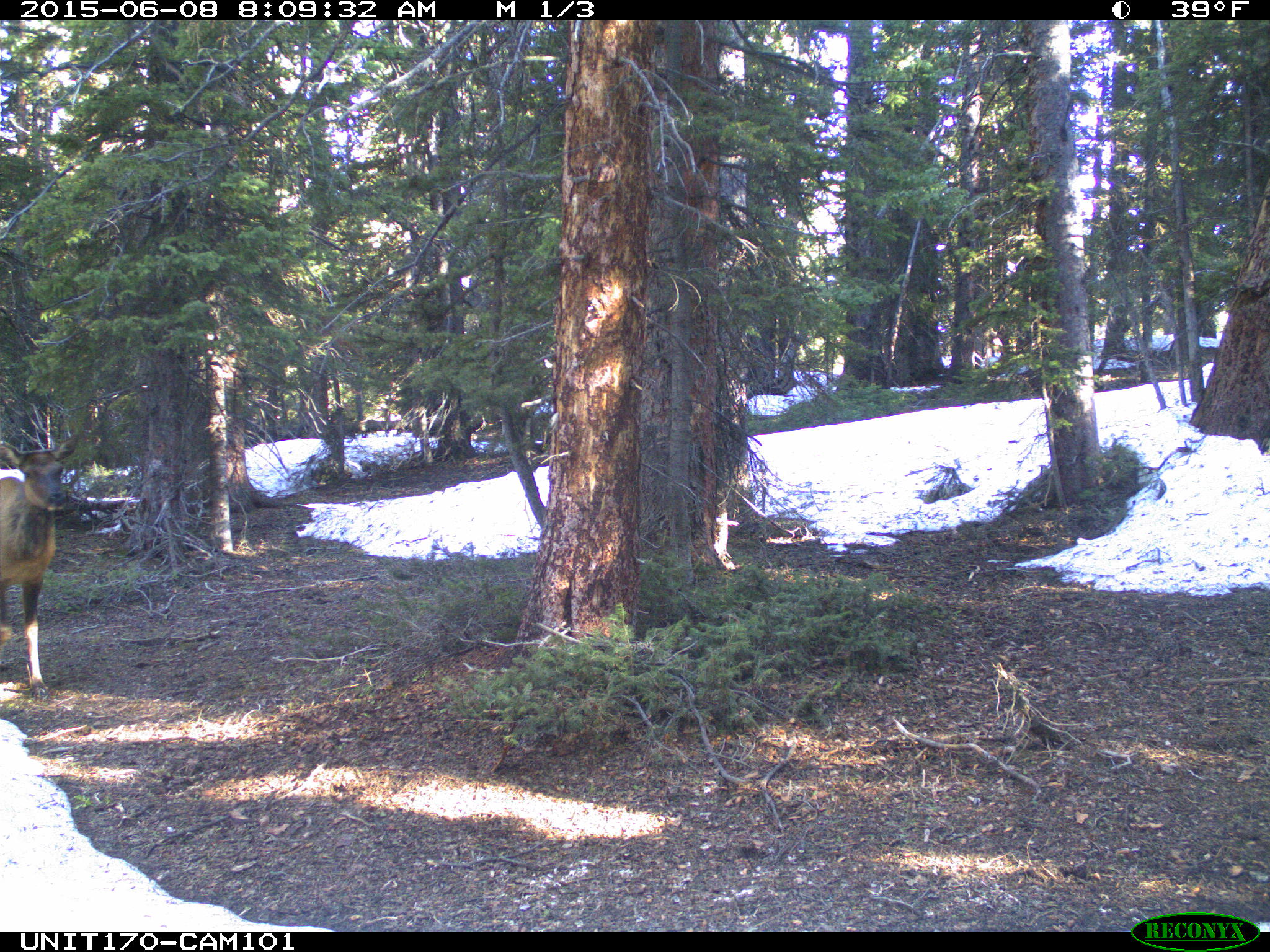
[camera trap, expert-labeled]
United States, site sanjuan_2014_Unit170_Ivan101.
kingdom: Animalia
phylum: Chordata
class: Mammalia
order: Artiodactyla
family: Cervidae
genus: Cervus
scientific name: Cervus elaphus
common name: red deer